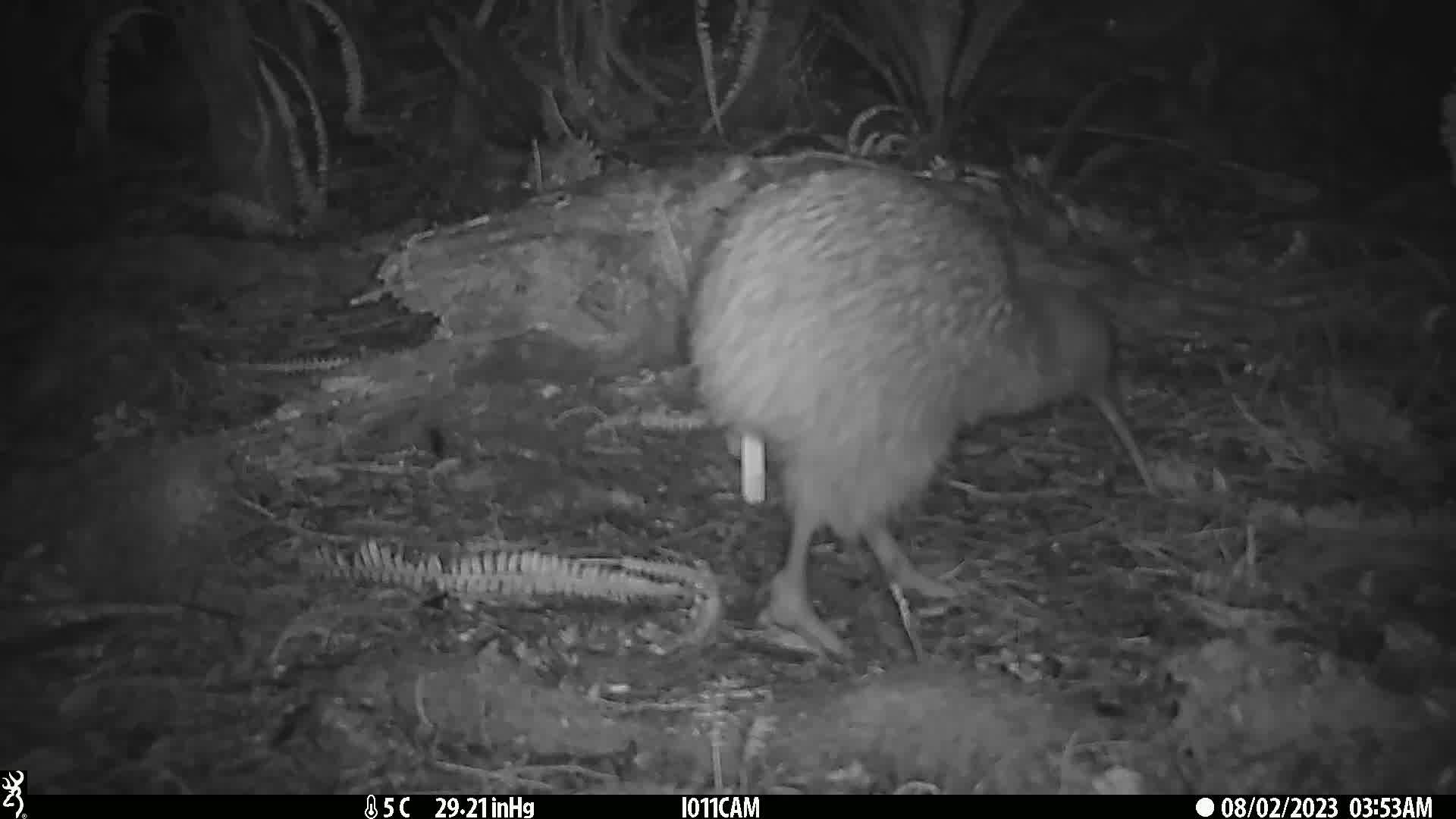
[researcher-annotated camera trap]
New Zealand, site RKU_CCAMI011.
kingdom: Animalia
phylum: Chordata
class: Aves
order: Apterygiformes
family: Apterygidae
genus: Apteryx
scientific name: Apteryx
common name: kiwi